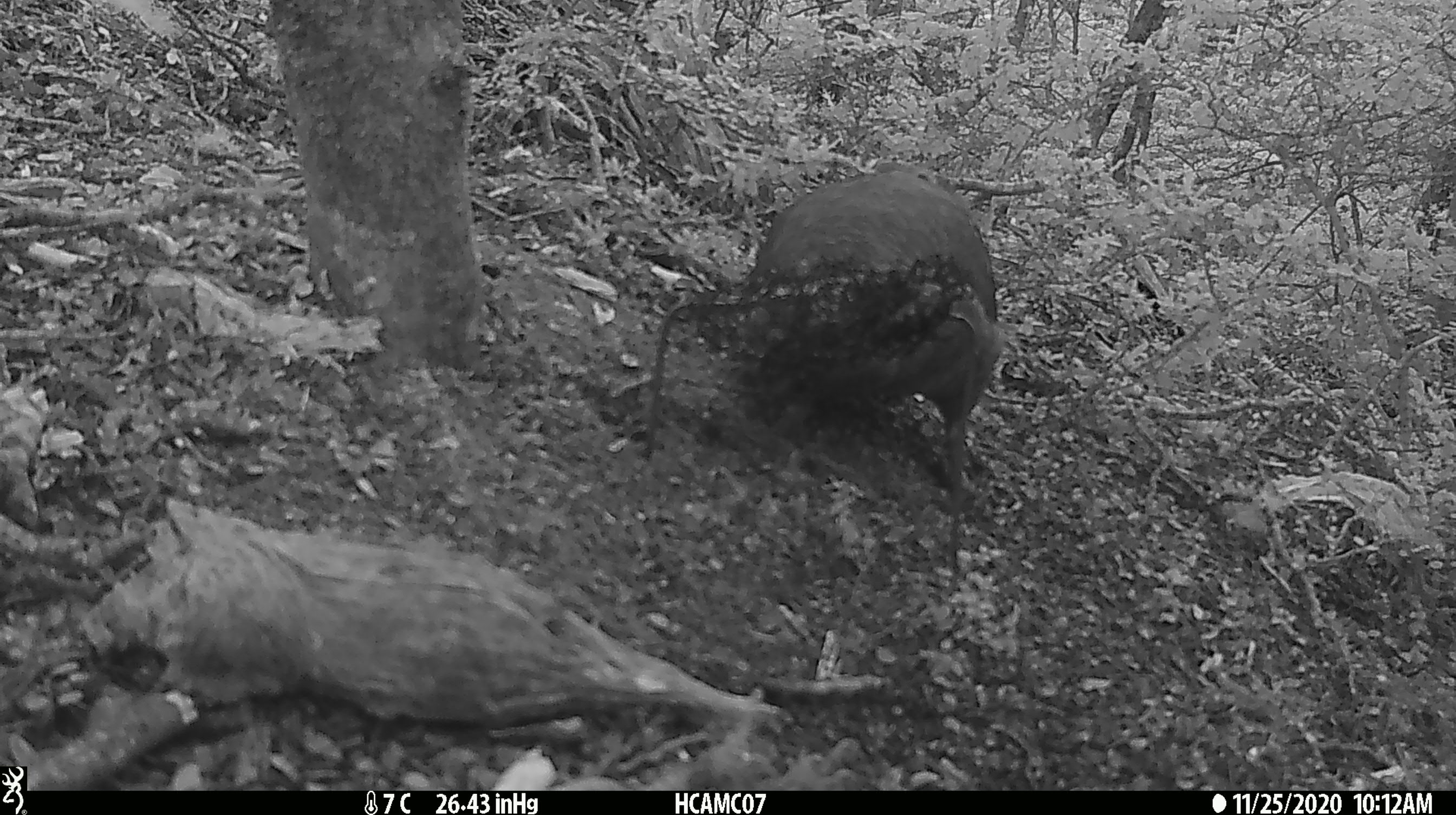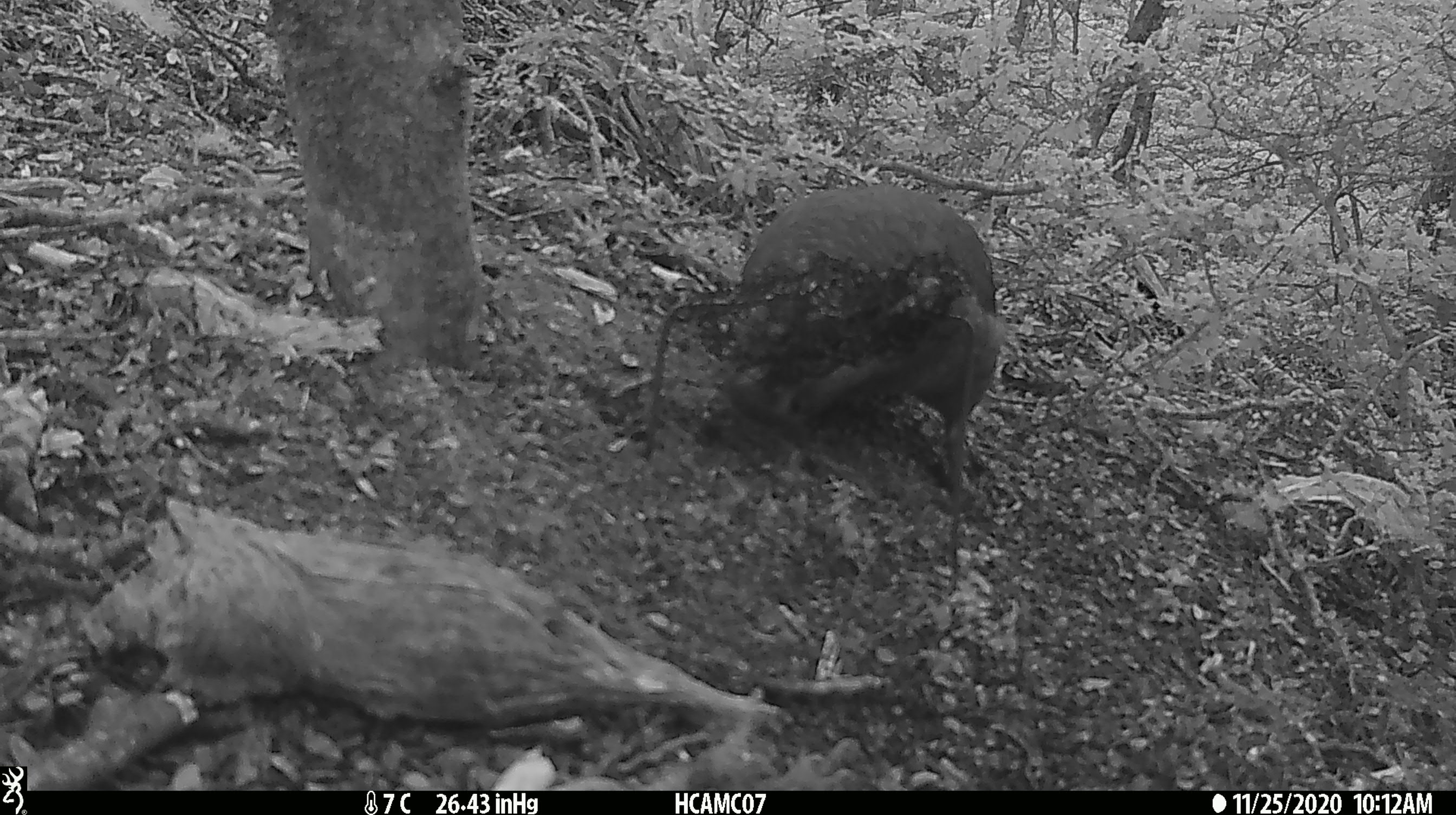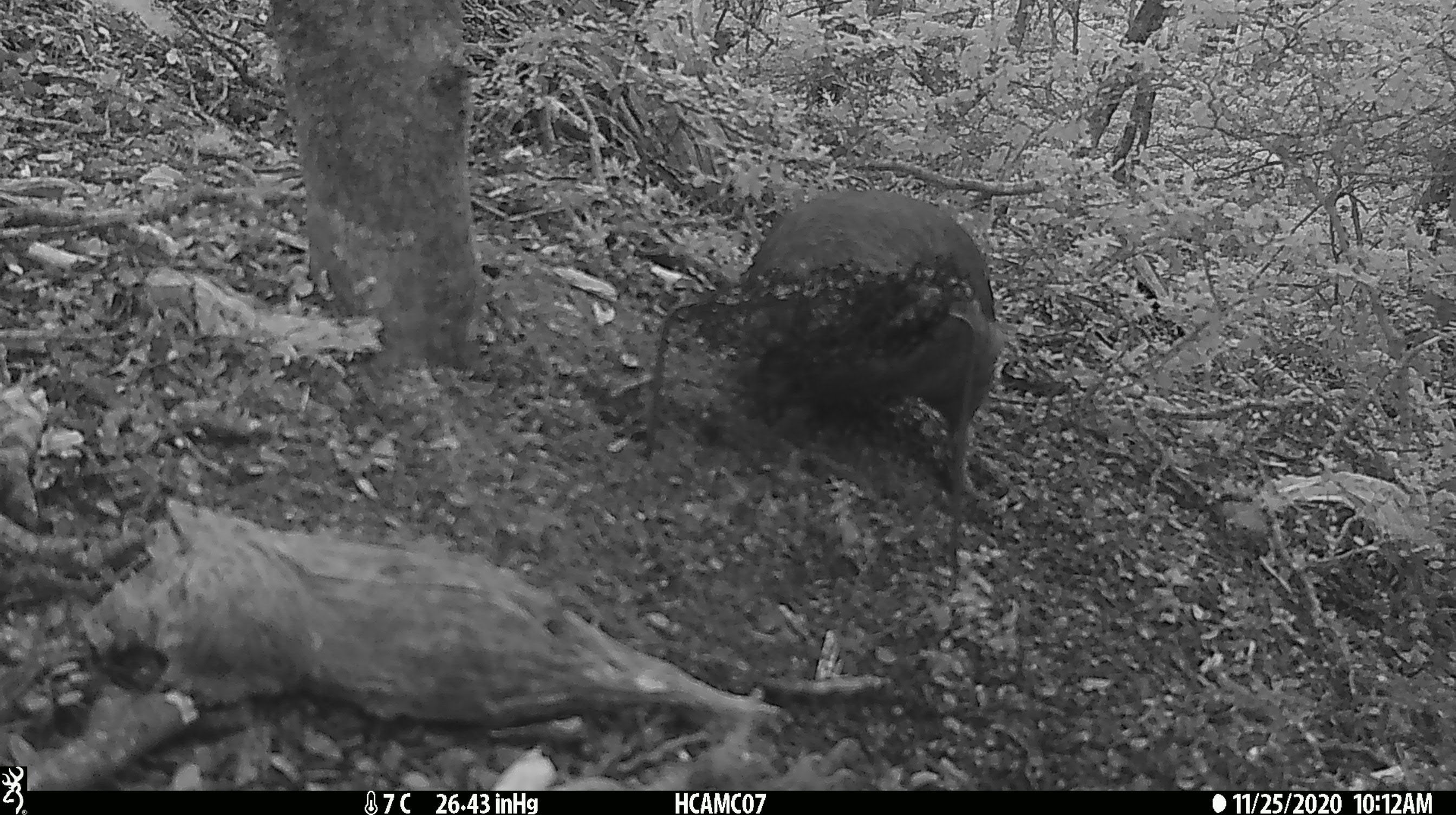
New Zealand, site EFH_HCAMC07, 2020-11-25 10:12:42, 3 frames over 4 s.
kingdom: Animalia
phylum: Chordata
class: Aves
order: Psittaciformes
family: Strigopidae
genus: Nestor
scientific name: Nestor notabilis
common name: kea